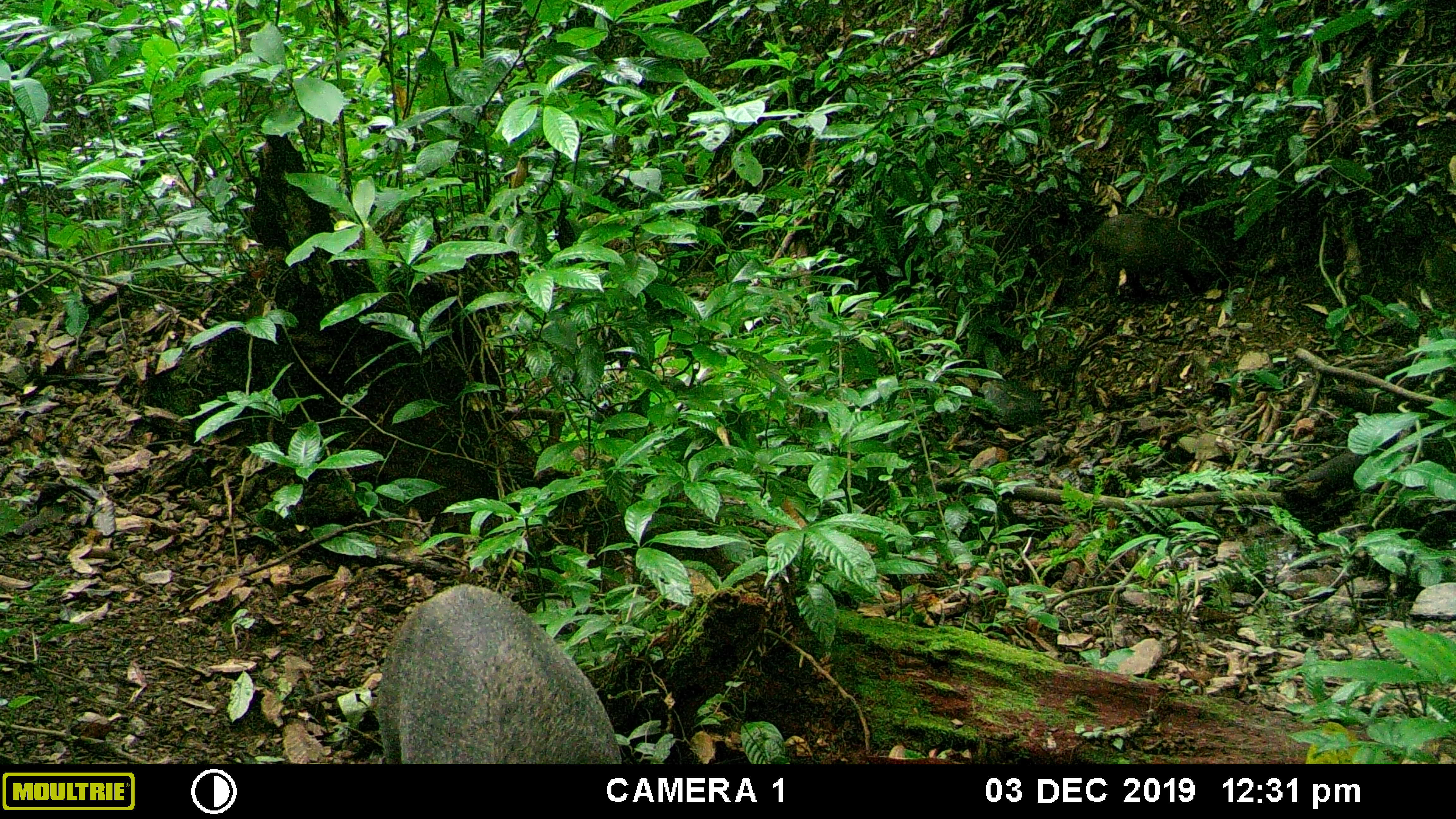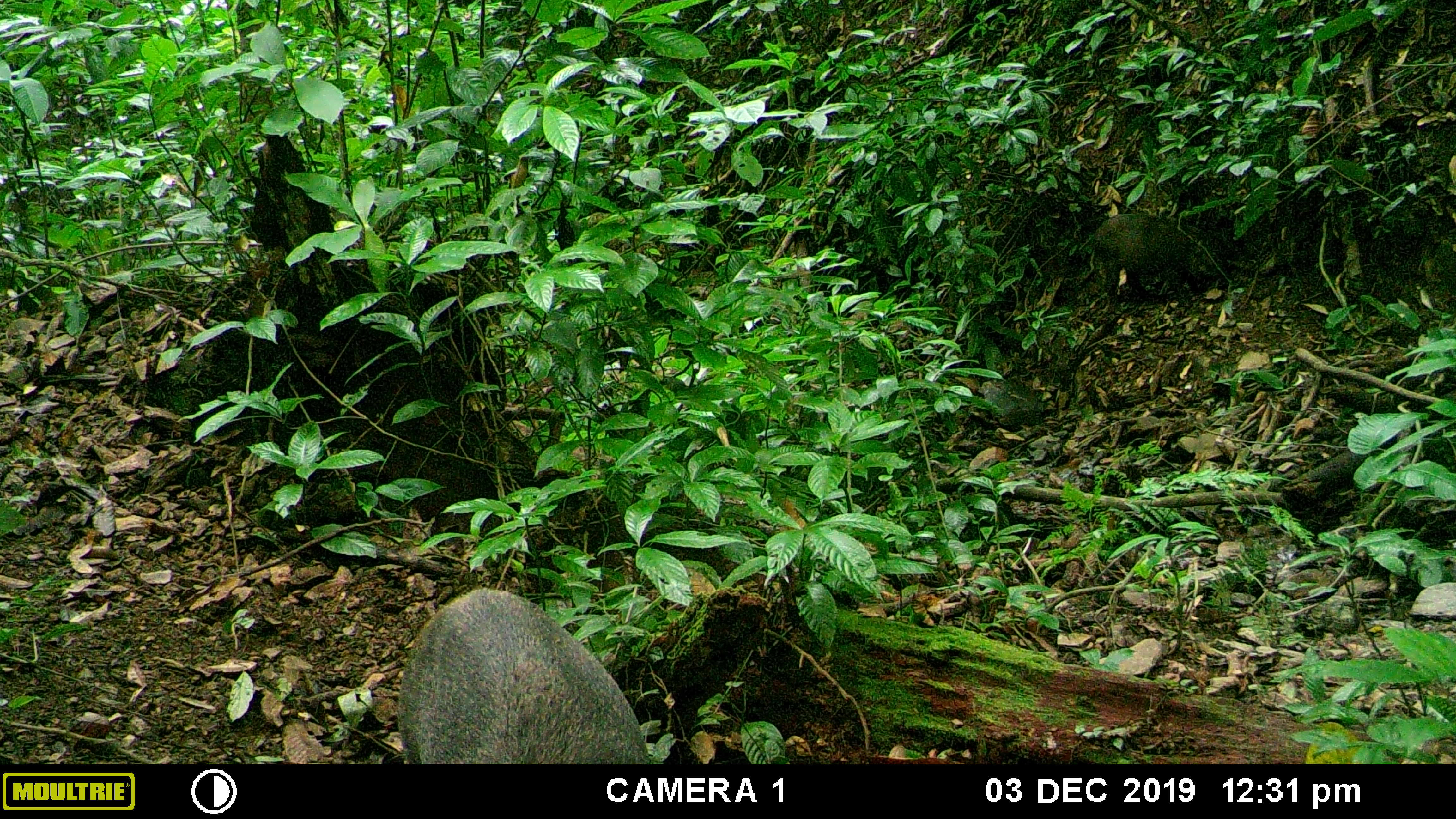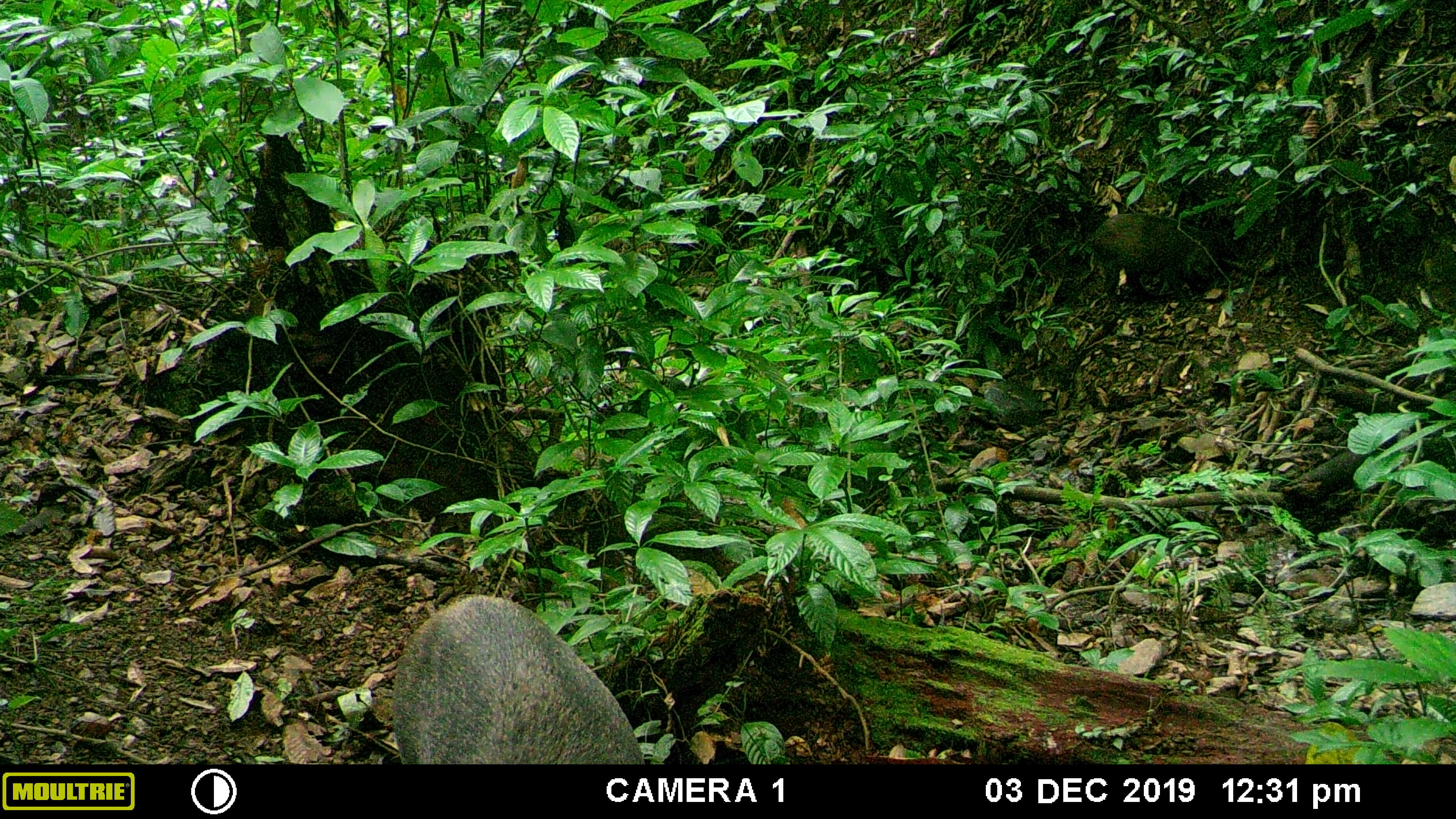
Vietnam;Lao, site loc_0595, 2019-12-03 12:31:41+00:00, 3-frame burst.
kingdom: Animalia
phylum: Chordata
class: Mammalia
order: Artiodactyla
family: Suidae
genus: Sus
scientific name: Sus scrofa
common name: eurasian wild pig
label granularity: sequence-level